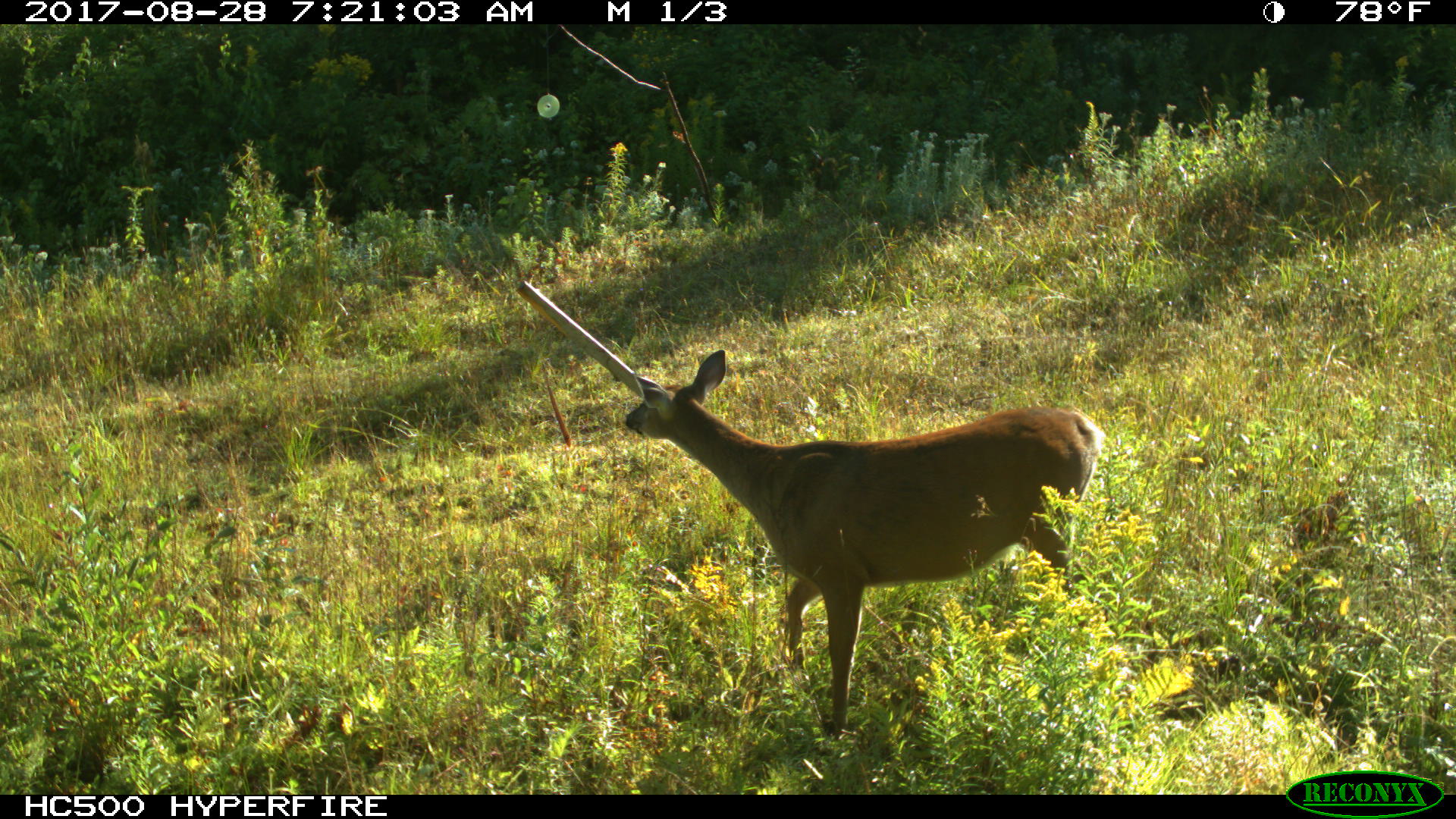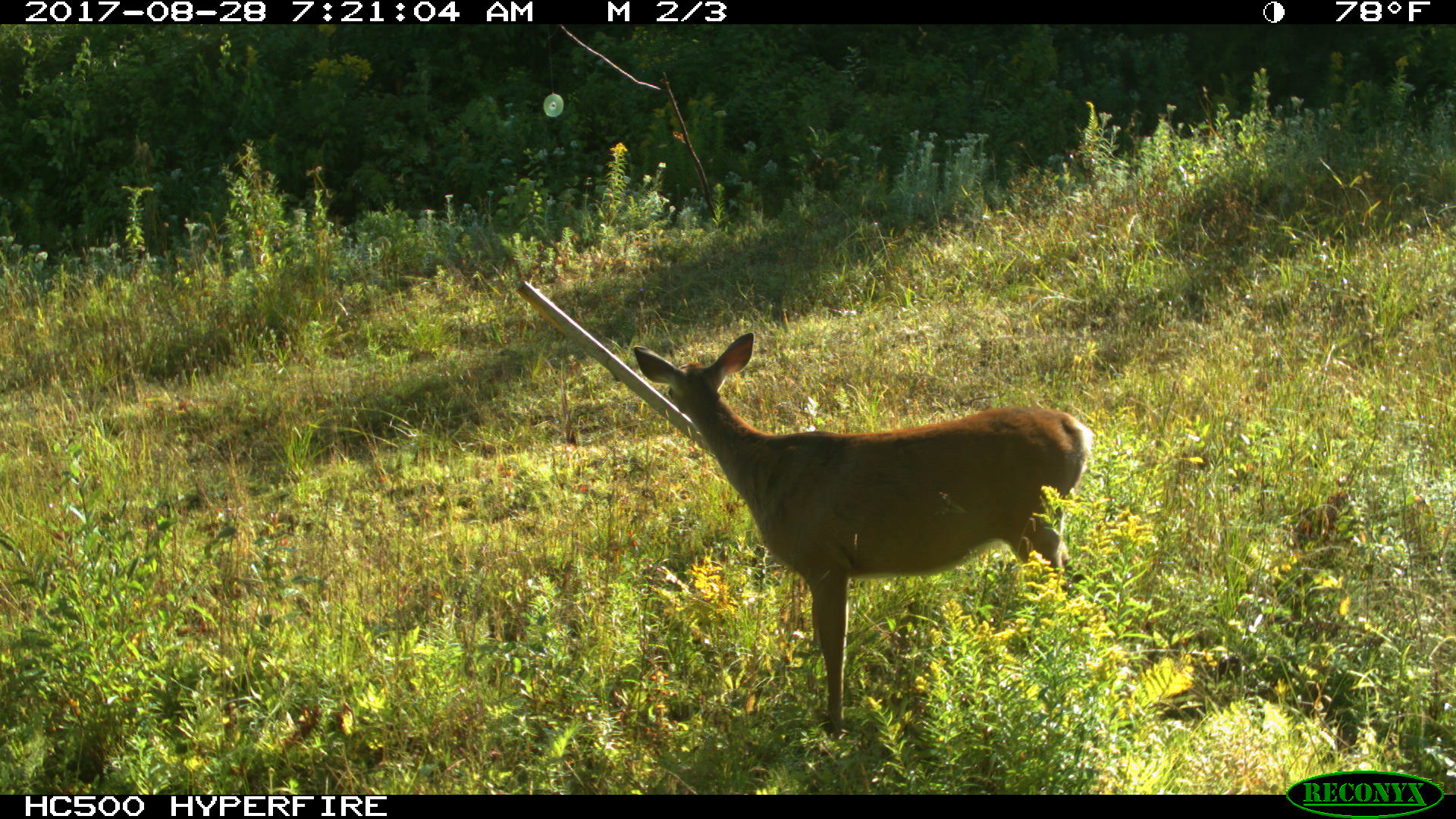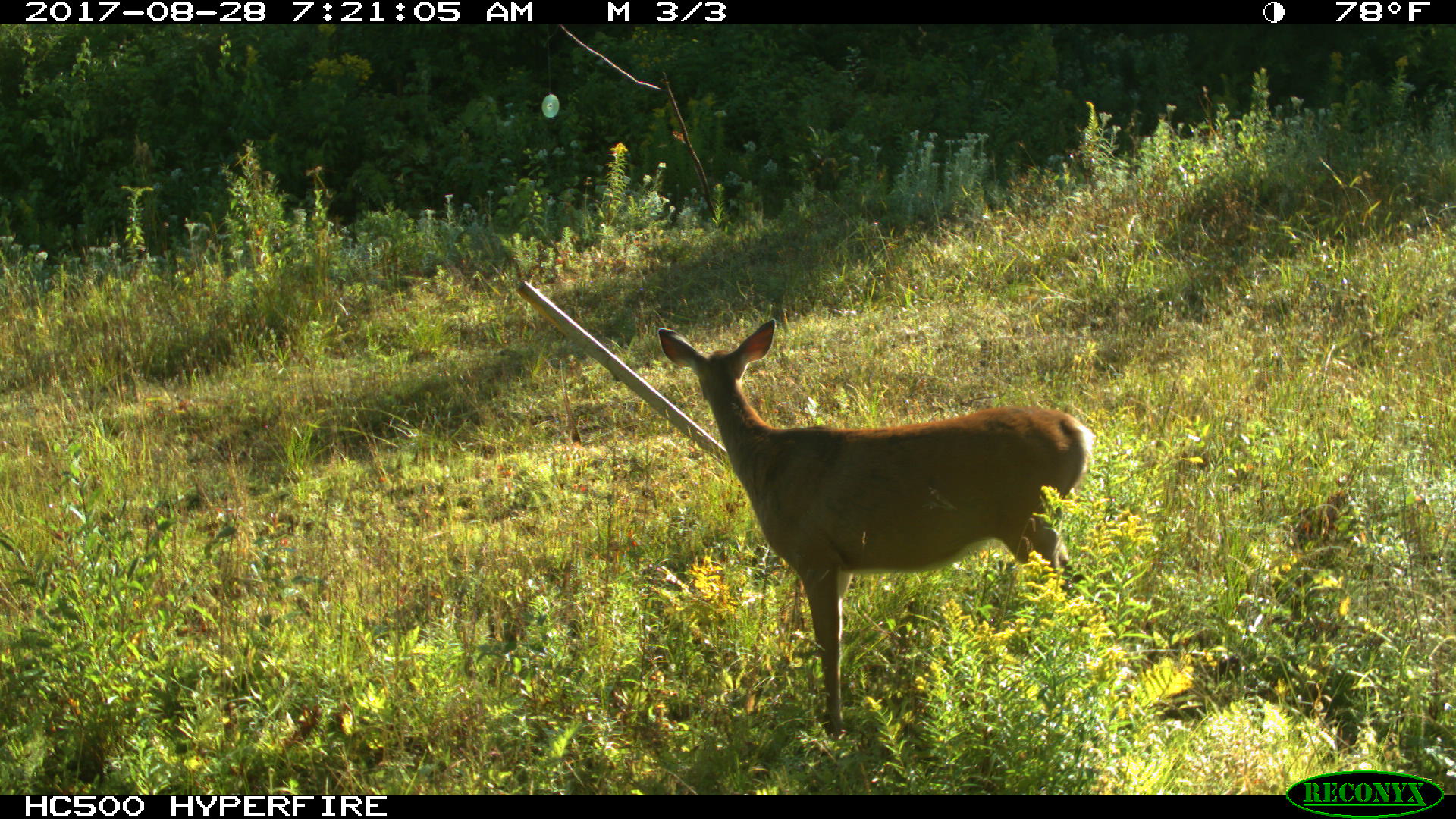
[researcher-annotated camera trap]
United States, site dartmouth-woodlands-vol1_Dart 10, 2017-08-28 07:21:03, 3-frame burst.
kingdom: Animalia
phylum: Chordata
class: Mammalia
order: Artiodactyla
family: Cervidae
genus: Odocoileus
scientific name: Odocoileus virginianus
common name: white-tailed deer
White-tailed deer (Odocoileus virginianus).